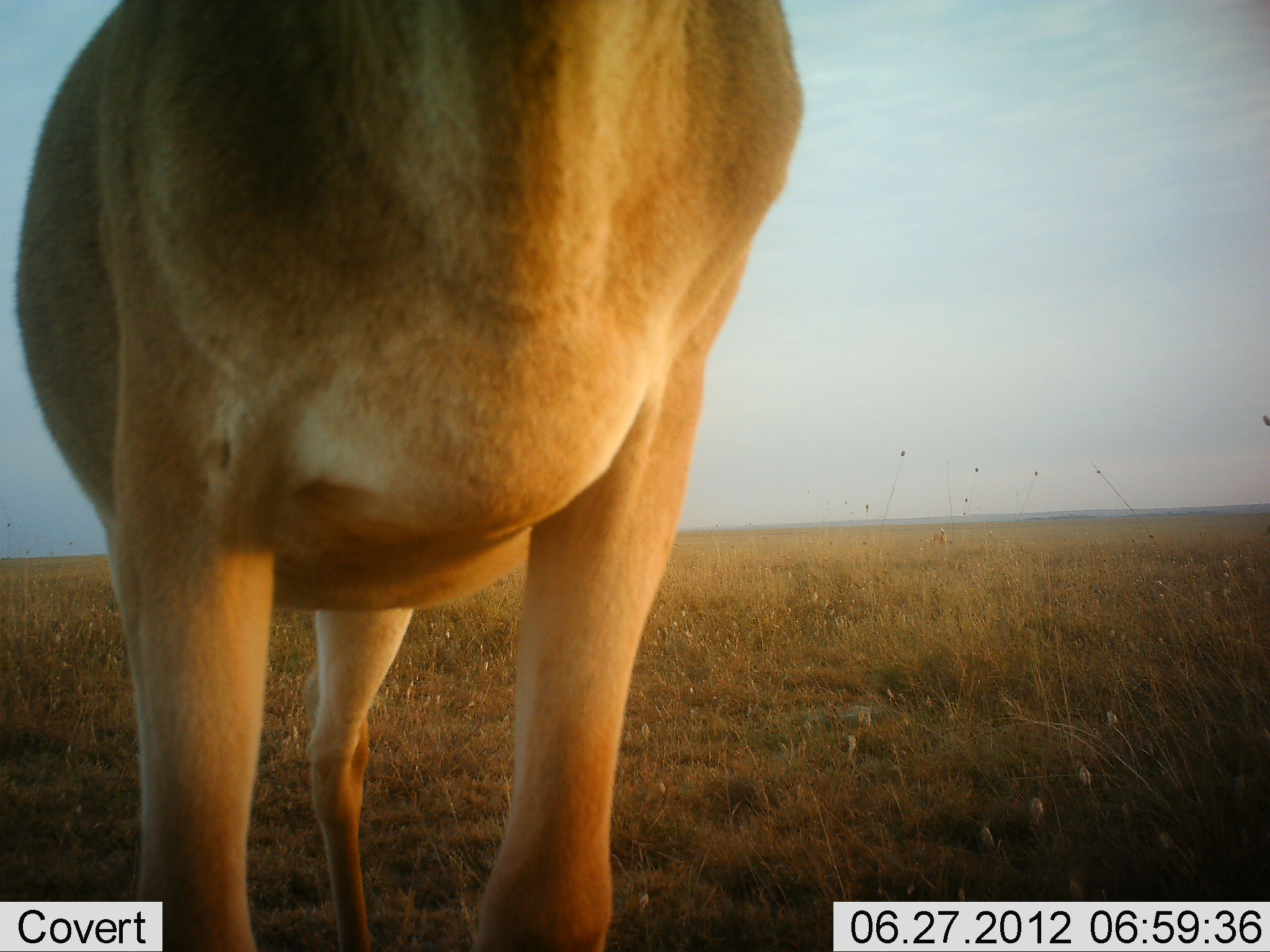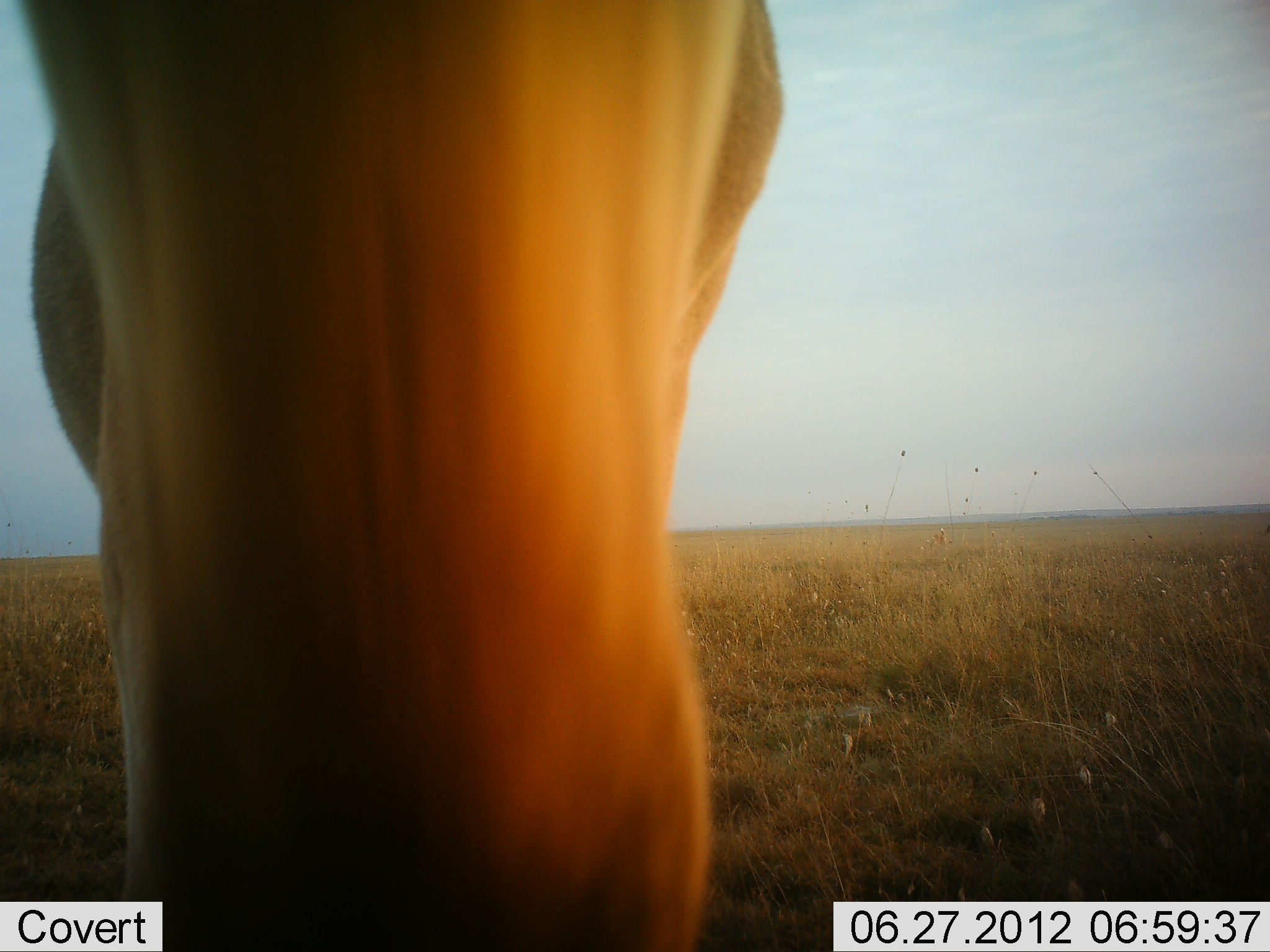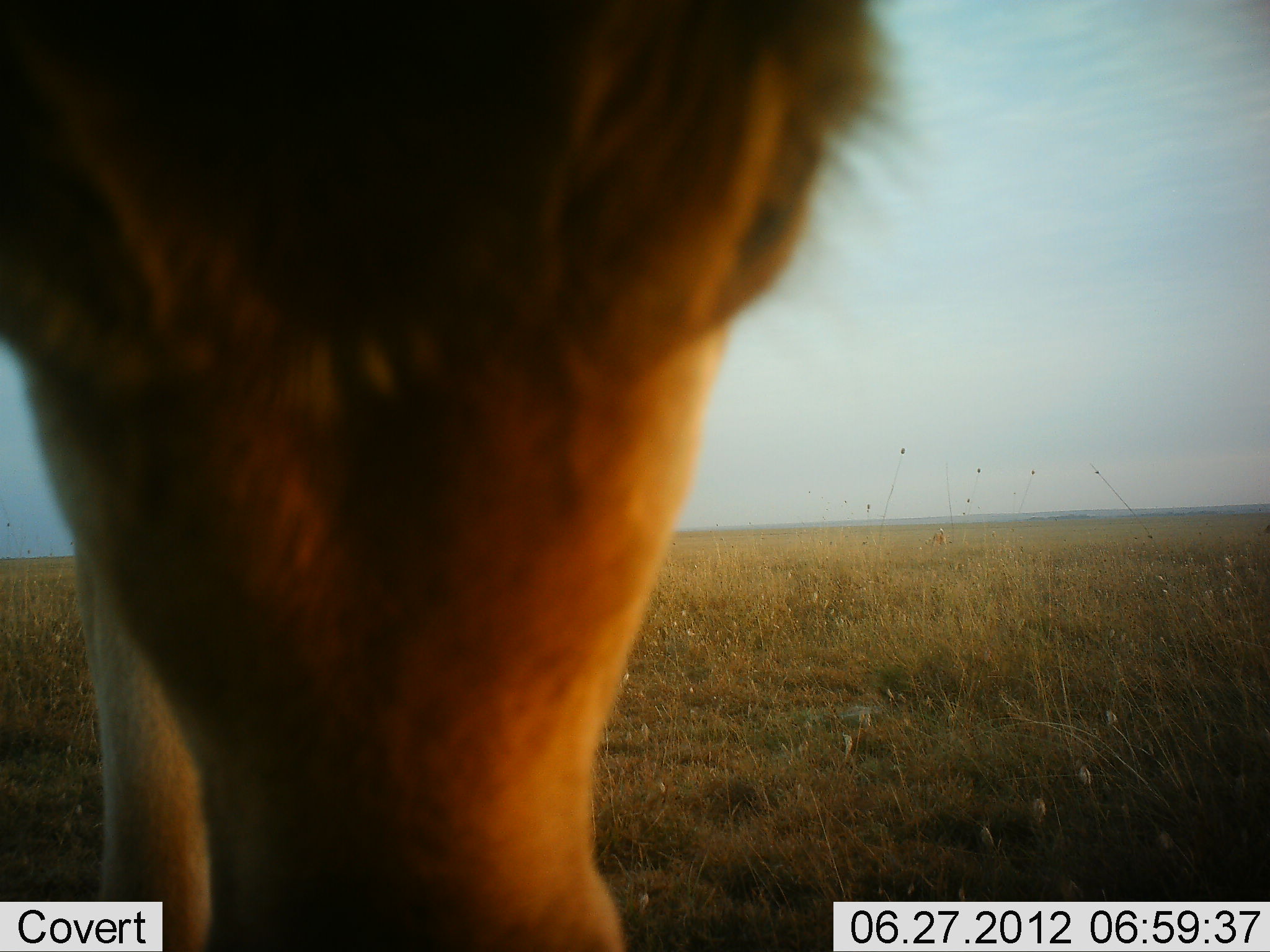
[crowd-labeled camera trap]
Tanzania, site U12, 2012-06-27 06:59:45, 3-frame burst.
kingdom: Animalia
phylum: Chordata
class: Mammalia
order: Artiodactyla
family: Bovidae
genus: Alcelaphus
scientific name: Alcelaphus buselaphus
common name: hartebeest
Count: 1.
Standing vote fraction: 70%.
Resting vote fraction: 0%.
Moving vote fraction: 30%.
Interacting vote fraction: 0%.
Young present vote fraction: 0%.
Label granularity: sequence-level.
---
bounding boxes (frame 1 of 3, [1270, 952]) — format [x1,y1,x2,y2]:
animal: [13,0,805,951]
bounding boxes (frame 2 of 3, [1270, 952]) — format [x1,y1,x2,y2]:
animal: [14,0,786,951]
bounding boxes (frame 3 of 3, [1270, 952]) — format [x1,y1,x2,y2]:
animal: [1,0,901,951]